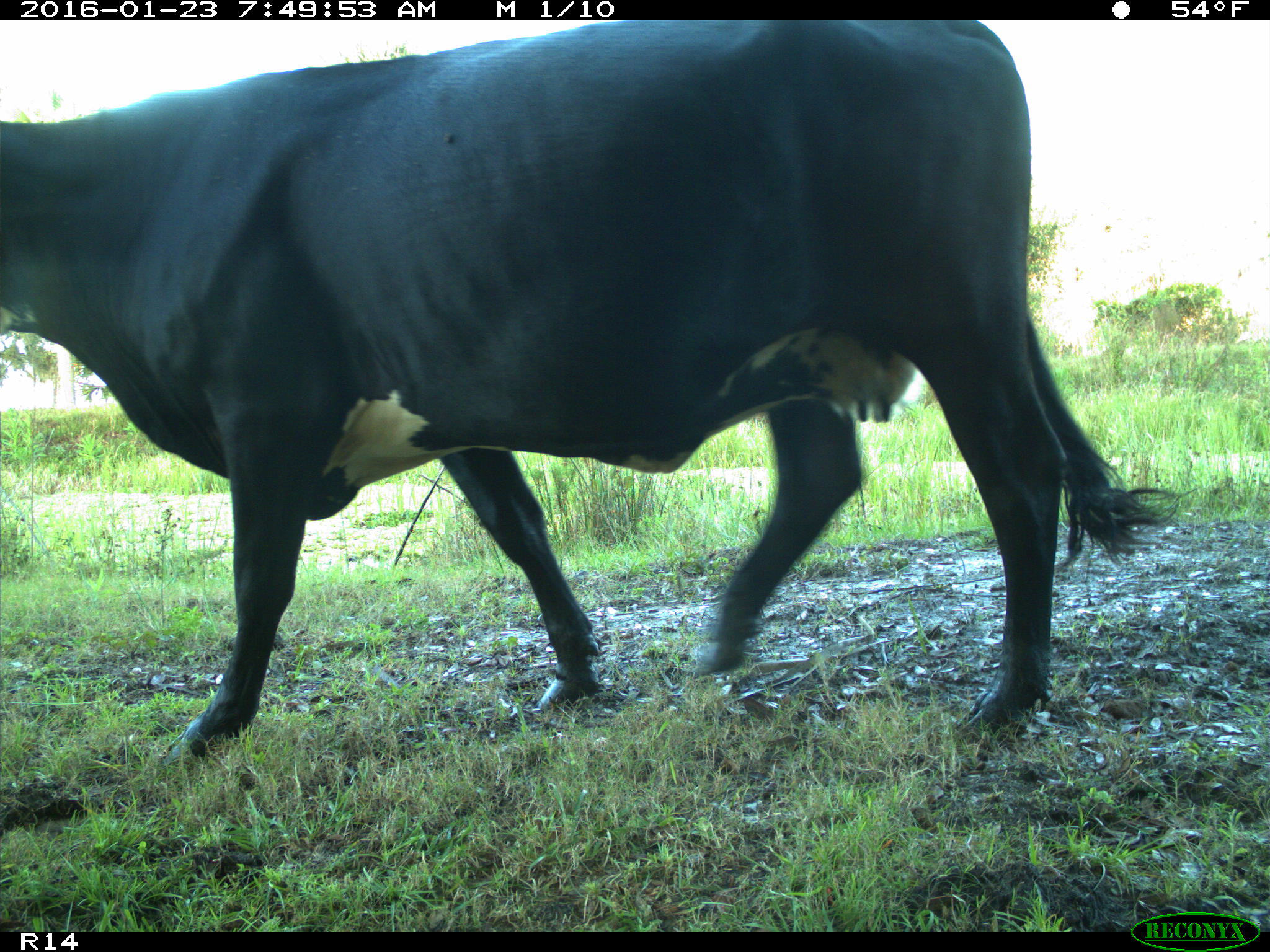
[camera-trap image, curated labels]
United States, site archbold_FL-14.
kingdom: Animalia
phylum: Chordata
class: Mammalia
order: Artiodactyla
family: Bovidae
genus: Bos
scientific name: Bos taurus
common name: domestic cow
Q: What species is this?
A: Bos taurus (domestic cow).